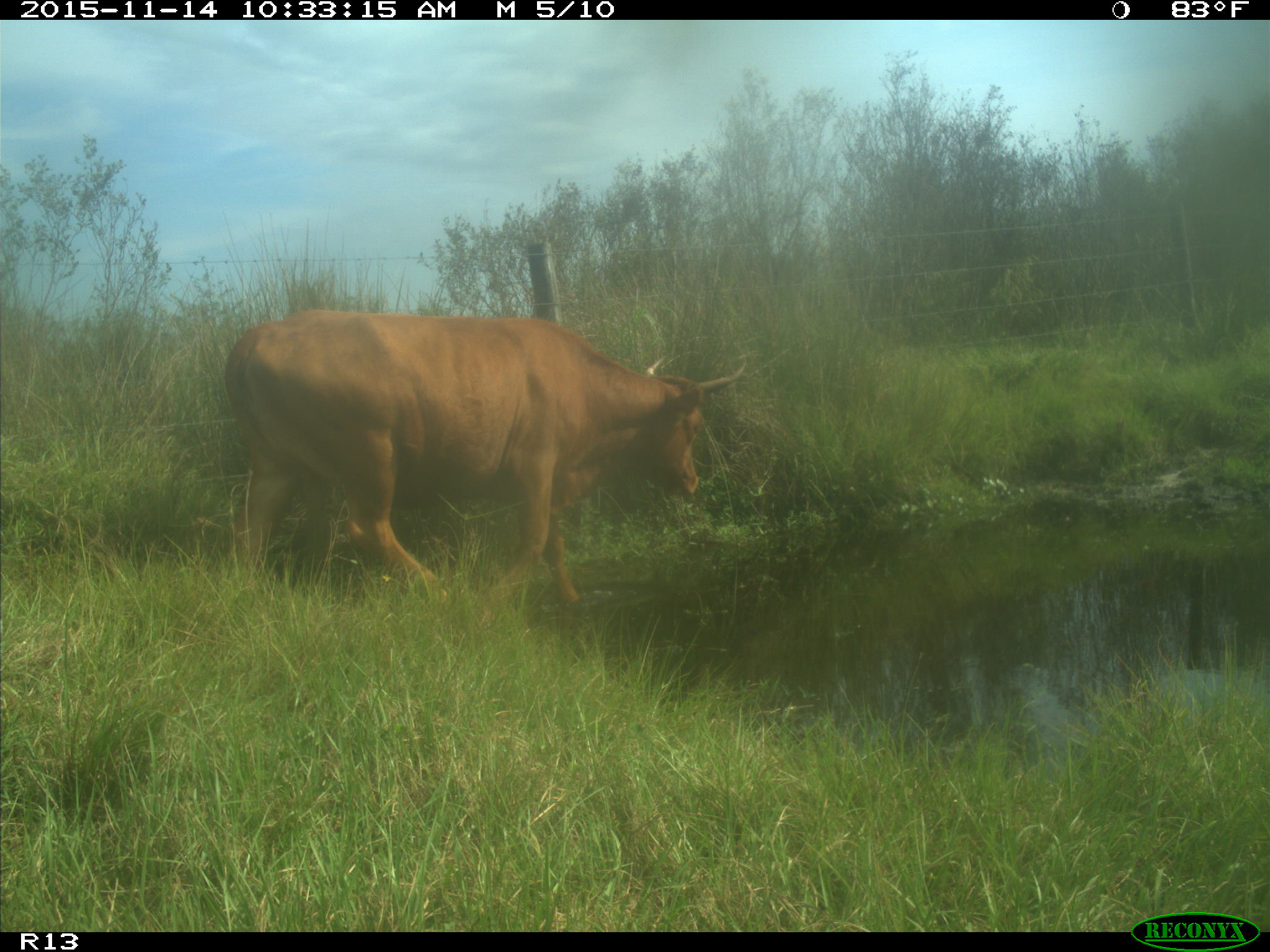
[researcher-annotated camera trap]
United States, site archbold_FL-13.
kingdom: Animalia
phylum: Chordata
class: Mammalia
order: Artiodactyla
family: Bovidae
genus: Bos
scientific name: Bos taurus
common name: domestic cow